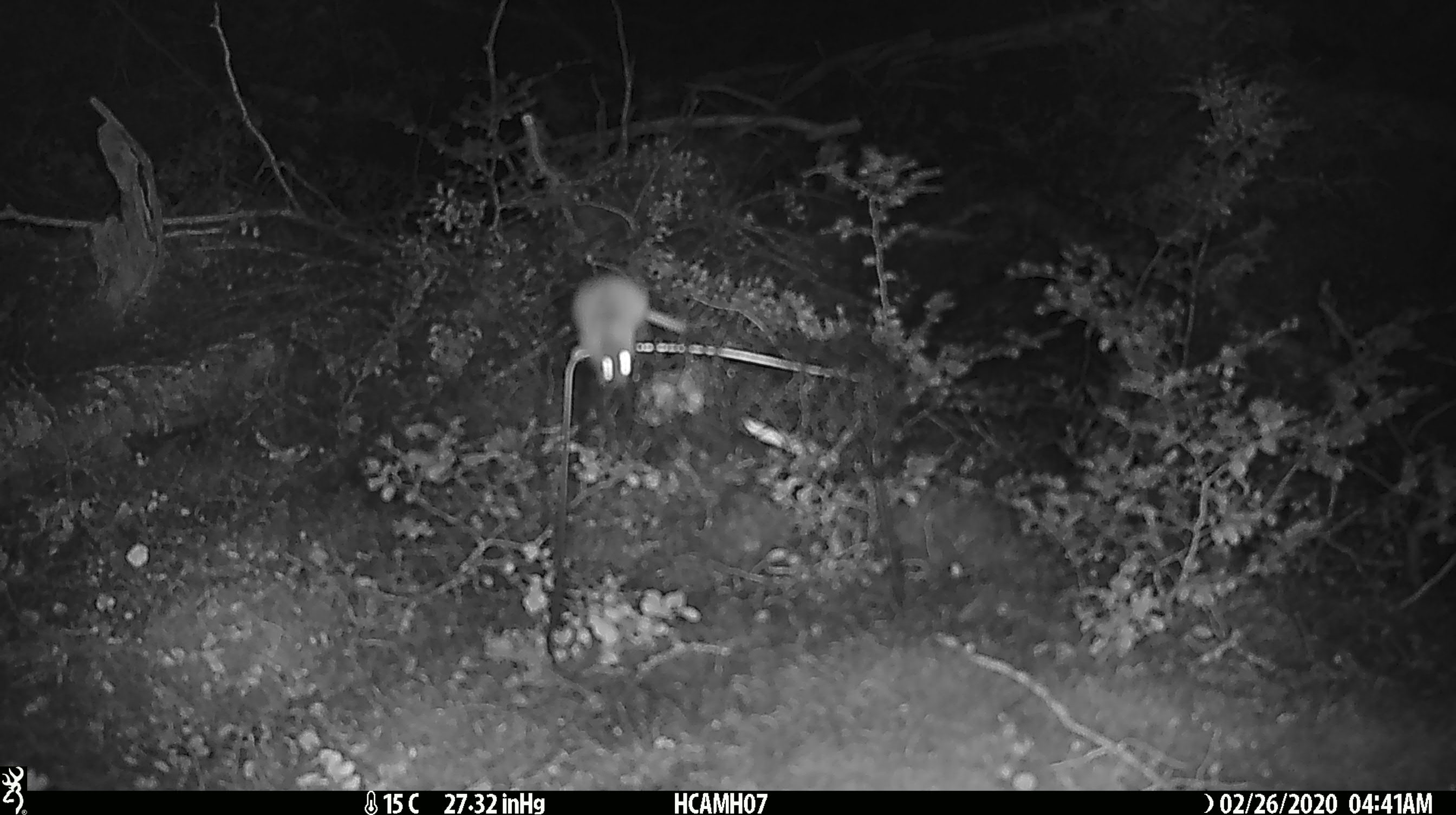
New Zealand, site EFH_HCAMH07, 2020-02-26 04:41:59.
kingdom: Animalia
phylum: Chordata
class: Mammalia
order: Rodentia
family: Muridae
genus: Mus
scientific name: Mus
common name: mouse